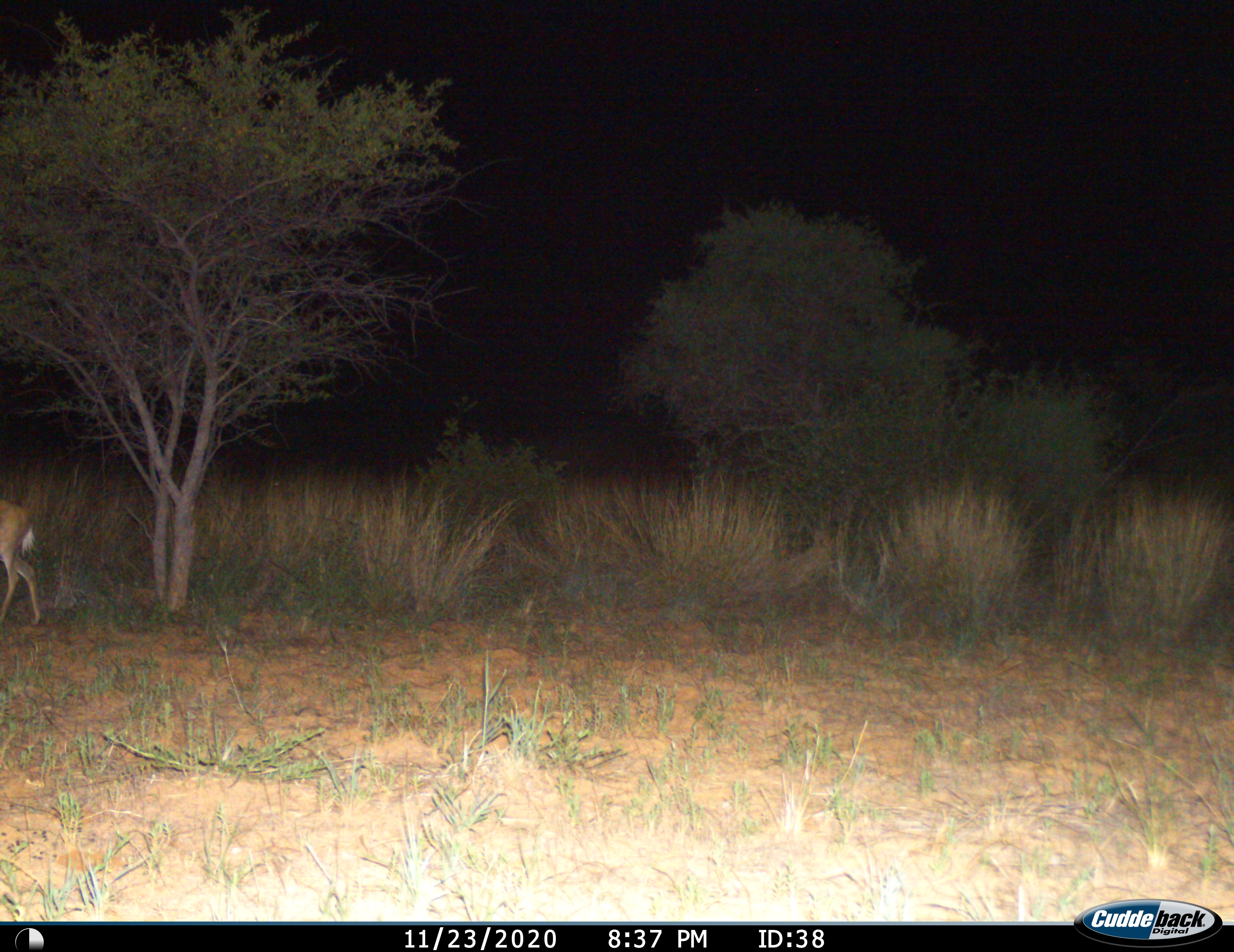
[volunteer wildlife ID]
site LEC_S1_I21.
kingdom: Animalia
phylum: Chordata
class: Mammalia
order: Artiodactyla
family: Bovidae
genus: Sylvicapra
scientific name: Sylvicapra grimmia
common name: common duiker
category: duikercommongrey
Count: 1.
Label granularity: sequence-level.